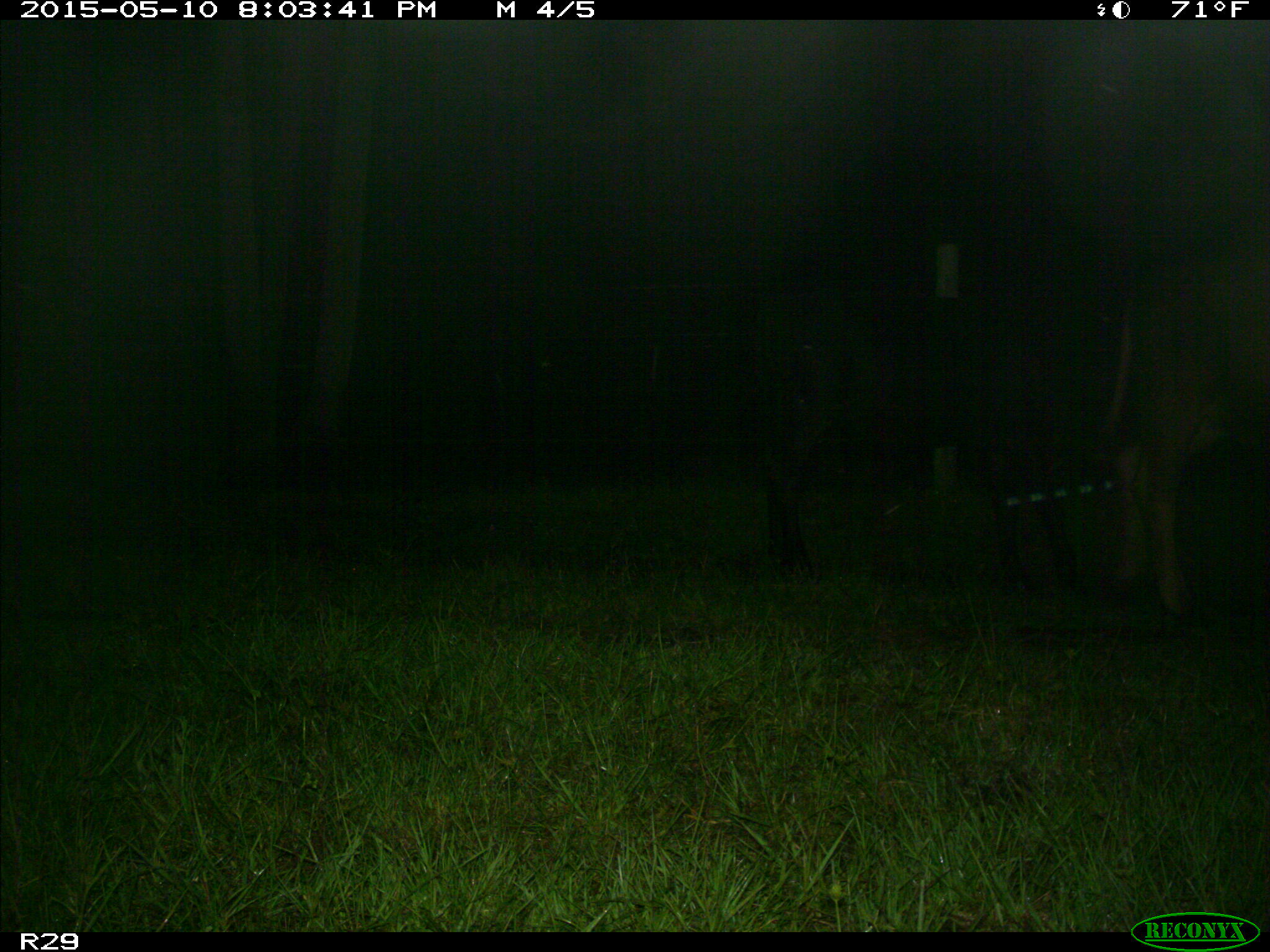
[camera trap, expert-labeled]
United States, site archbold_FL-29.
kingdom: Animalia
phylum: Chordata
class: Mammalia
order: Artiodactyla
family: Bovidae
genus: Bos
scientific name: Bos taurus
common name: domestic cow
Bos taurus (domestic cow).